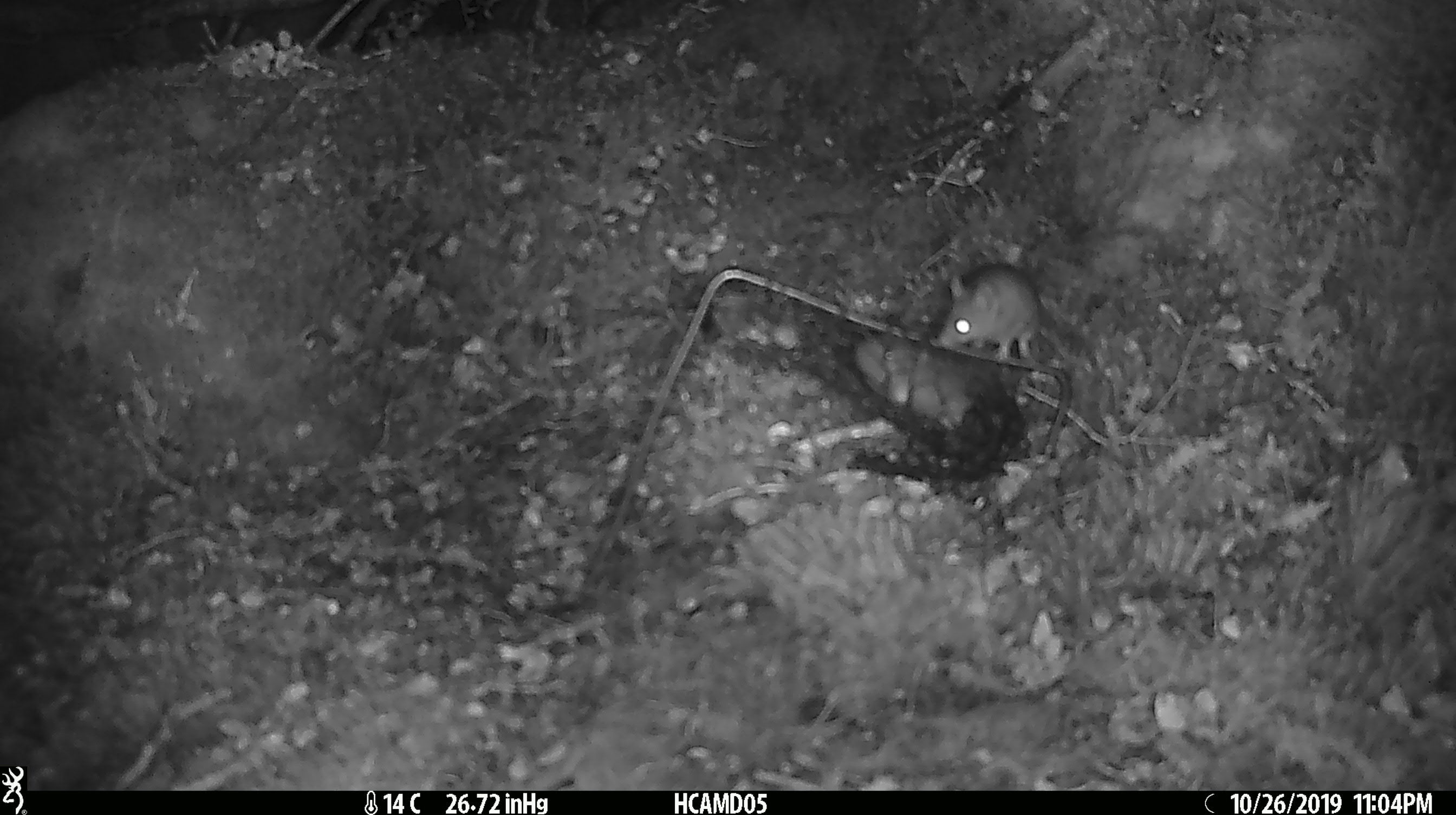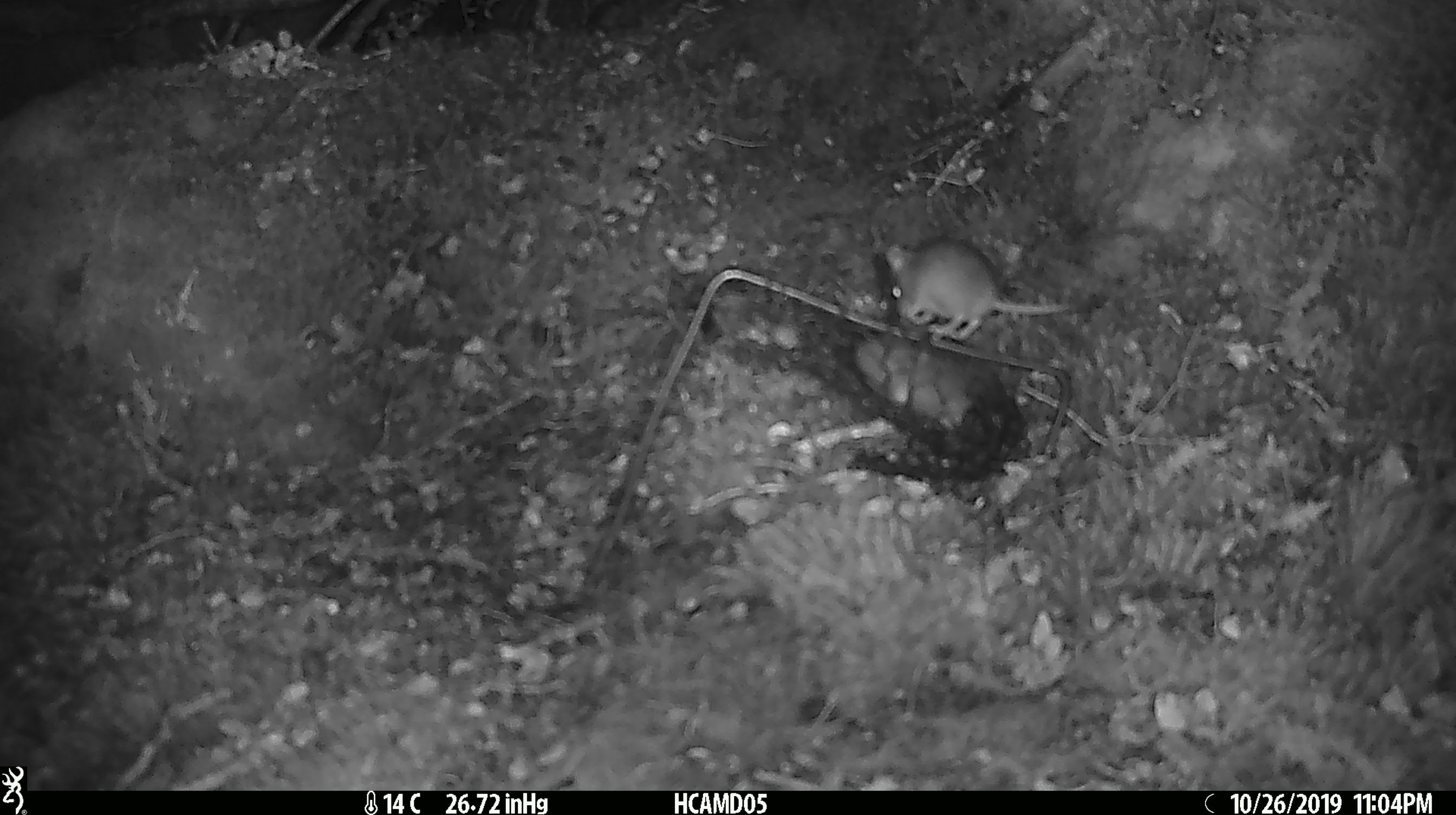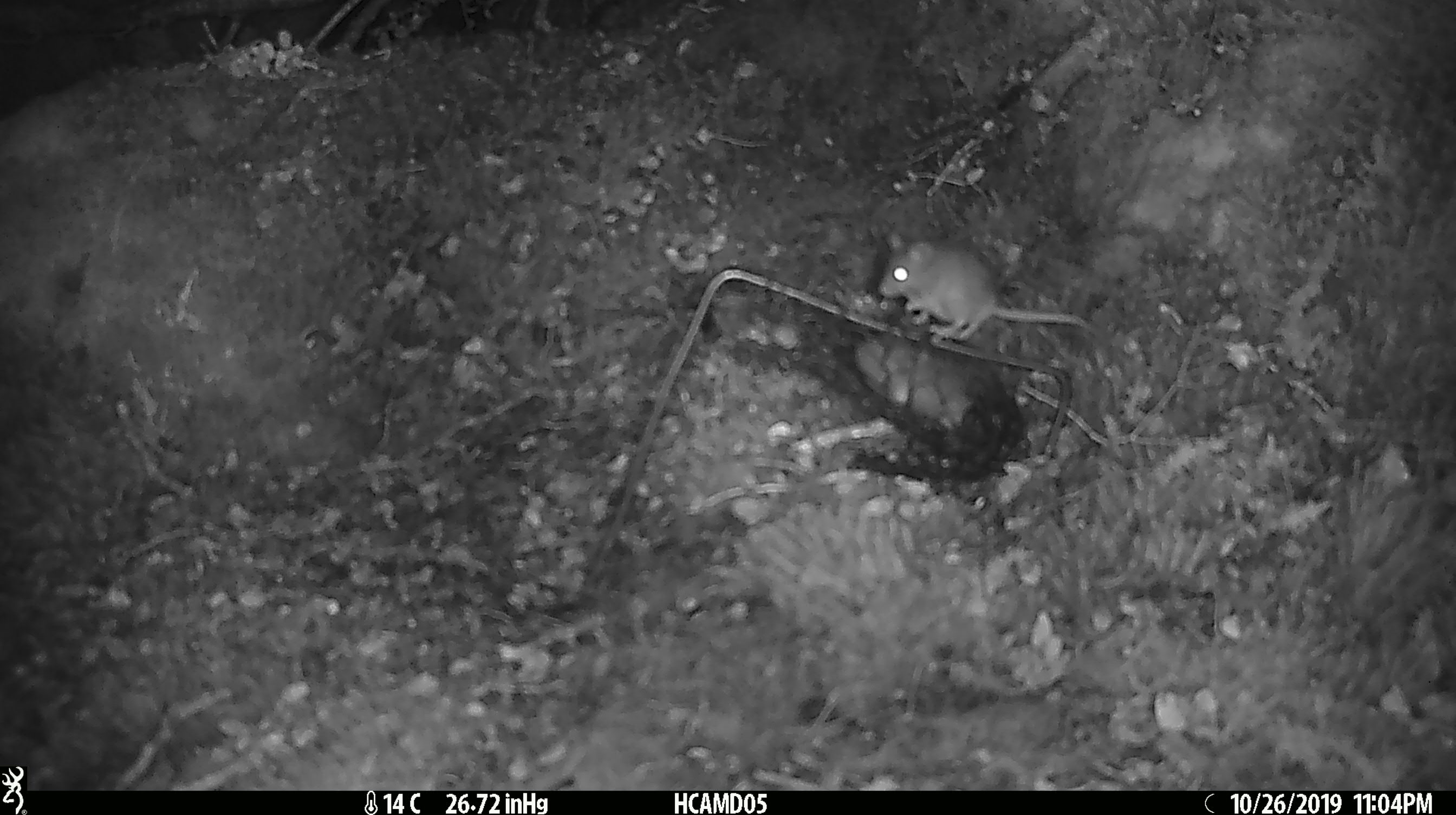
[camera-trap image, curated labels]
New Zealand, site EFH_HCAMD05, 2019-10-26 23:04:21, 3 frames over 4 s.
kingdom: Animalia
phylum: Chordata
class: Mammalia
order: Rodentia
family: Muridae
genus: Mus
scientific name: Mus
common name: mouse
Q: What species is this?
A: Mouse (Mus).